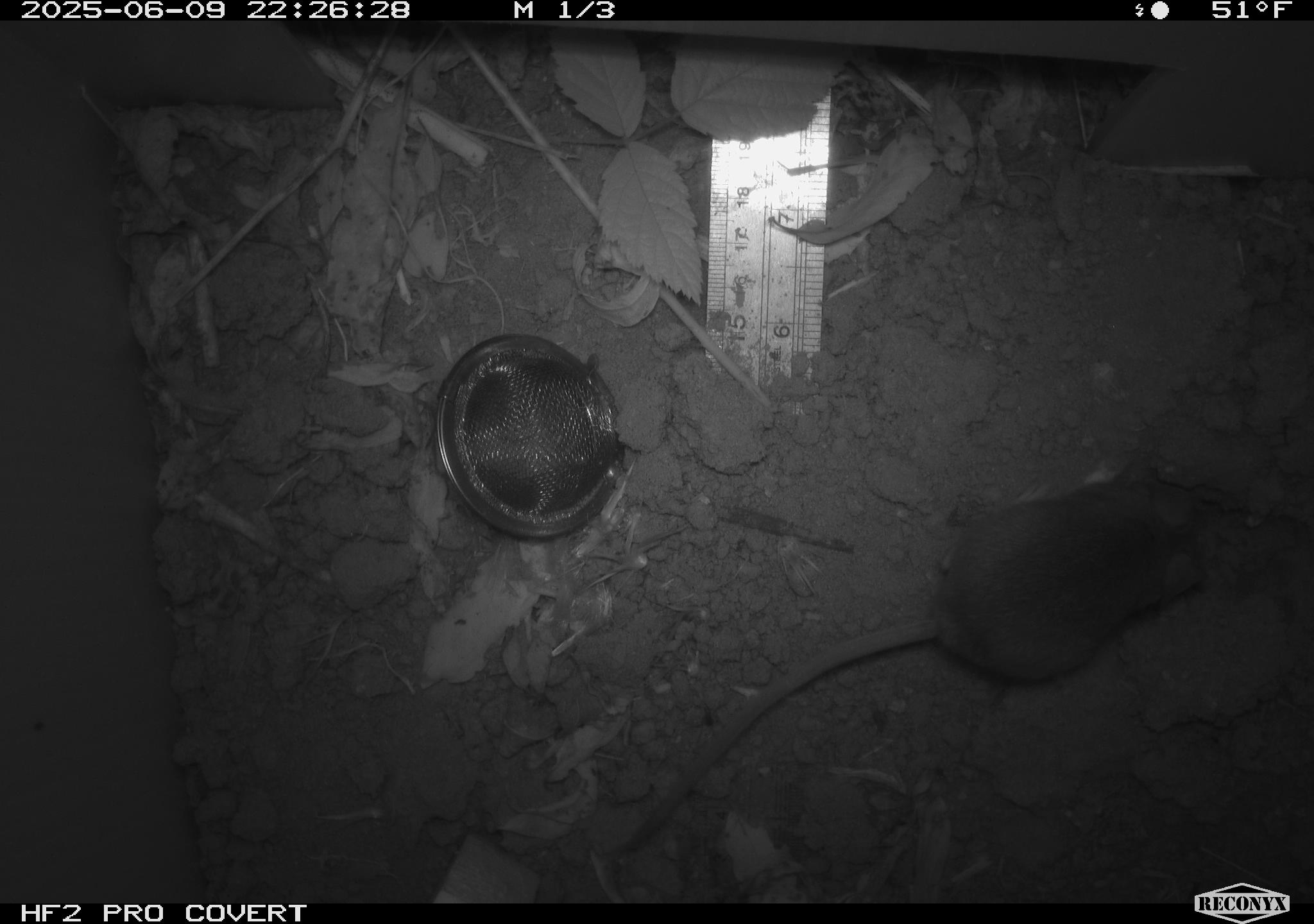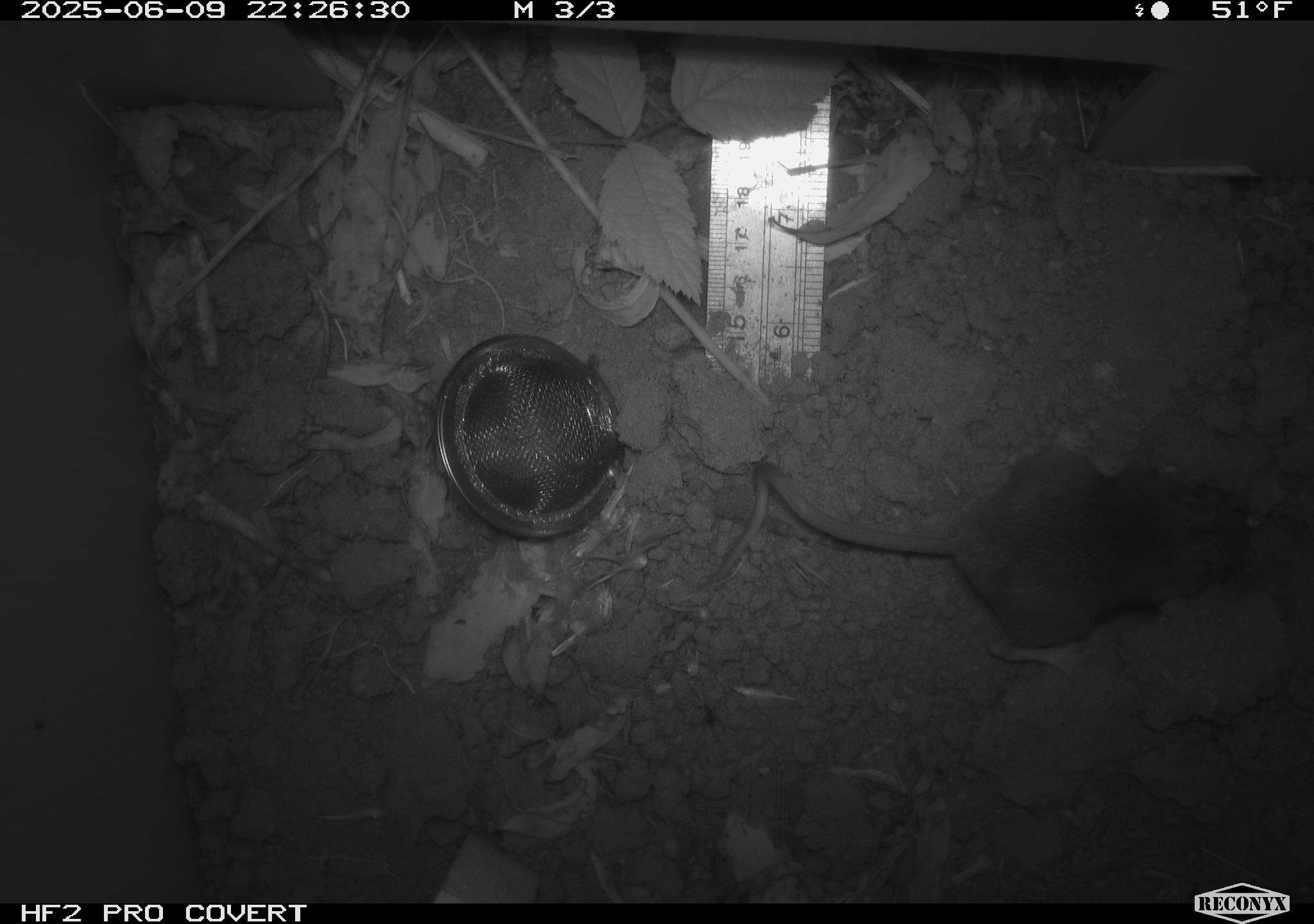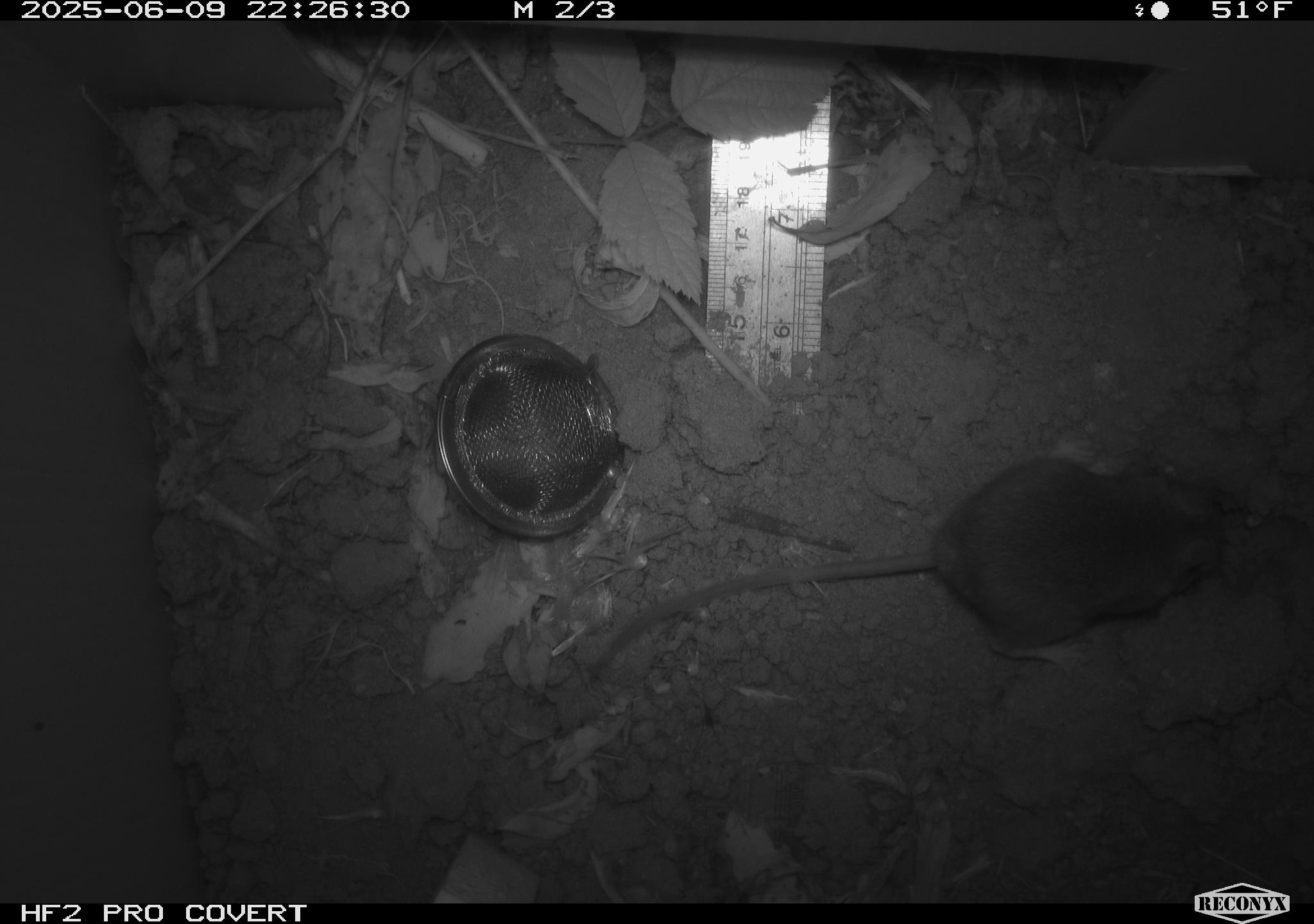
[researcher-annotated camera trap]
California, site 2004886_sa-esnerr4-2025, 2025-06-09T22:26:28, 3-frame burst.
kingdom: Animalia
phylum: Chordata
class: Mammalia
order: Rodentia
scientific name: Rodentia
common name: rodent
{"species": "rodent (Rodentia)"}